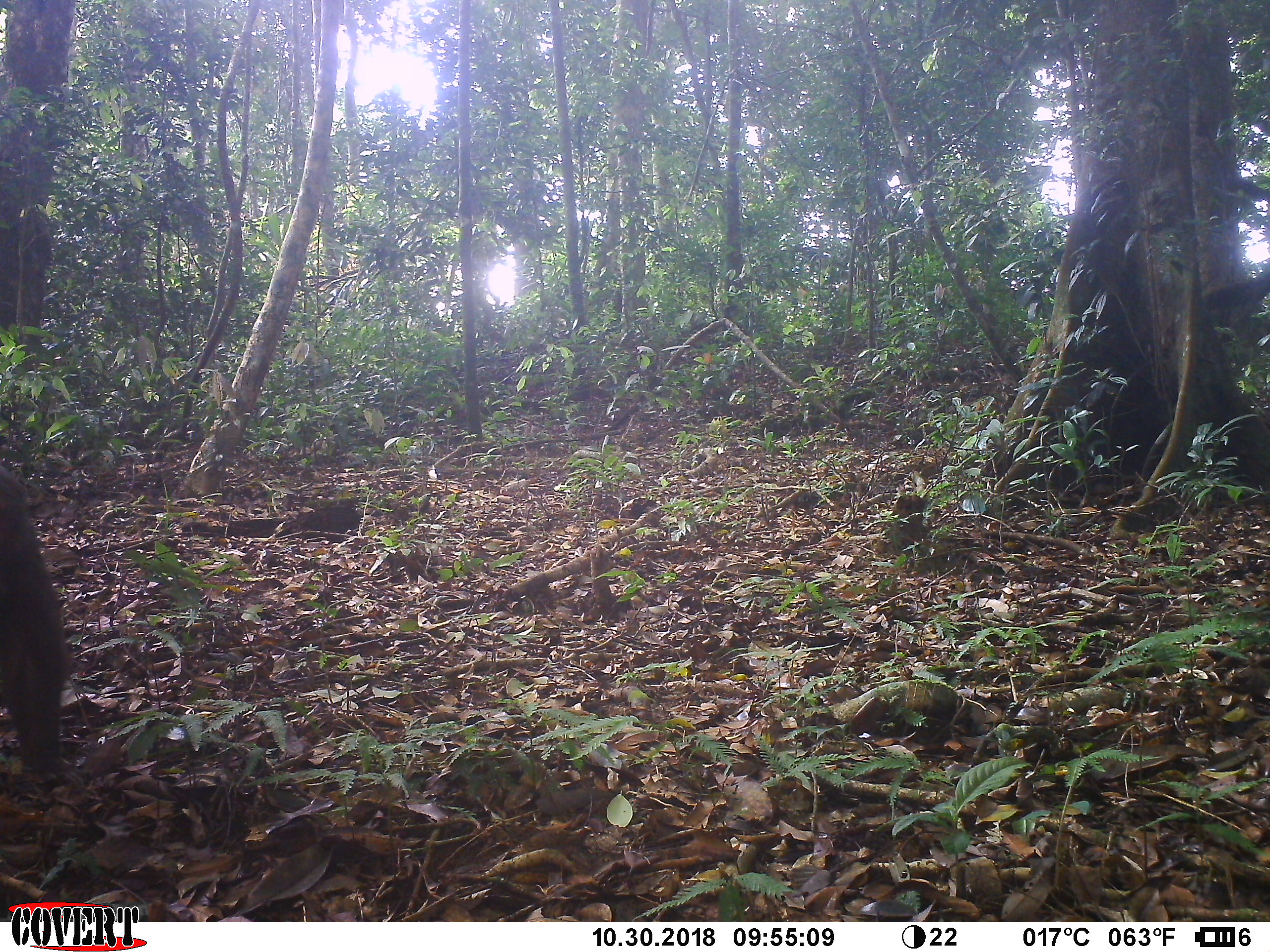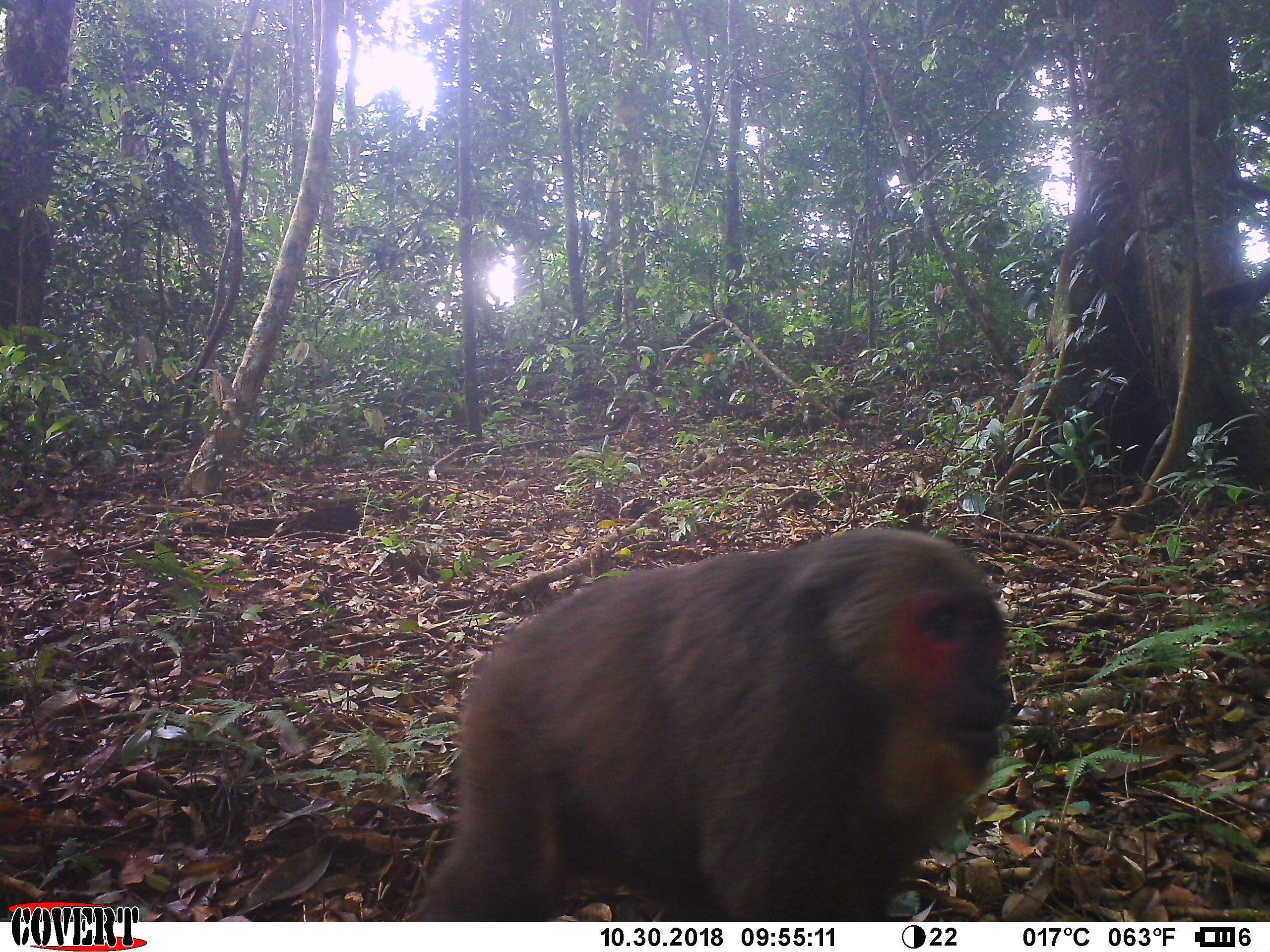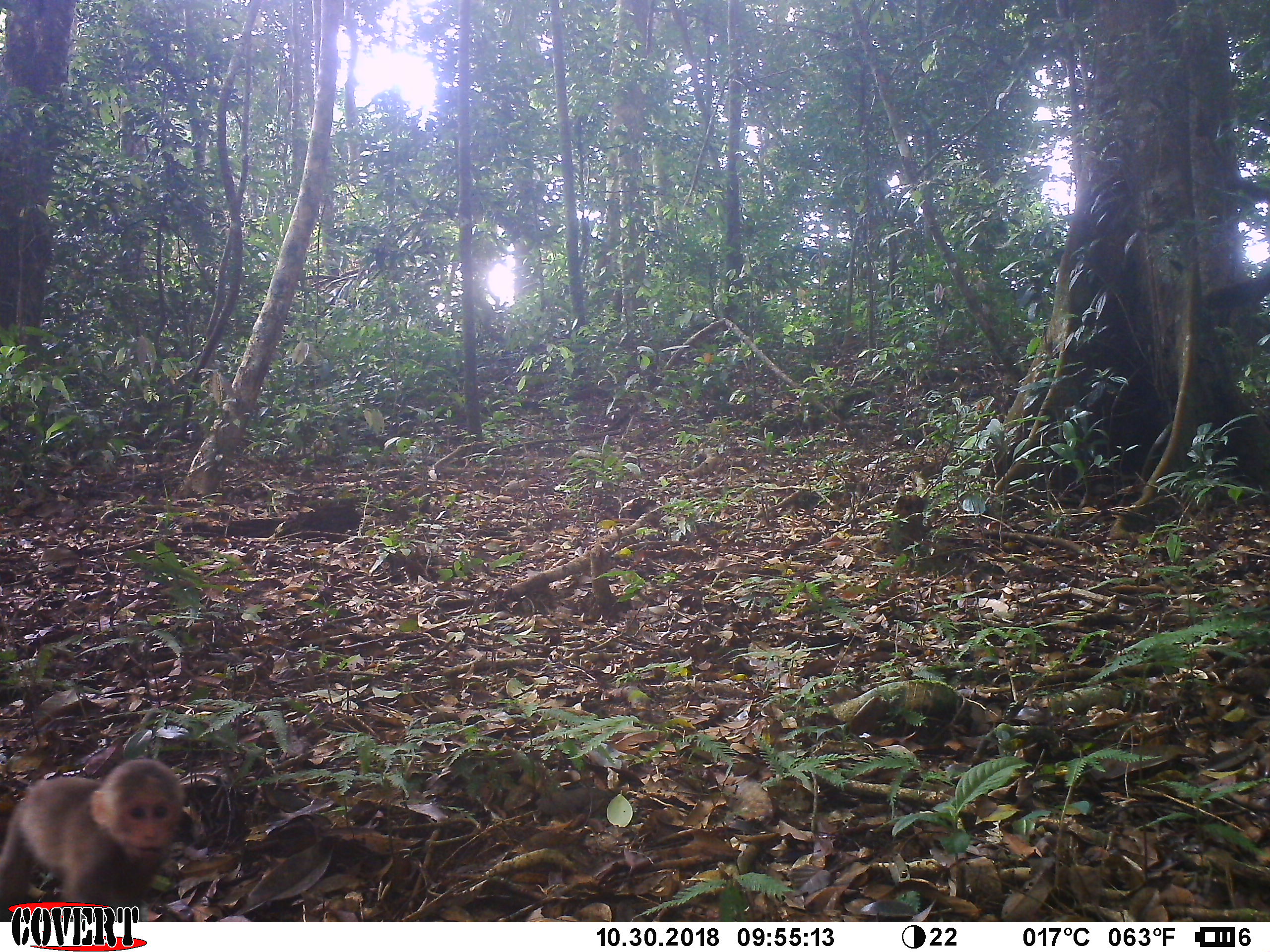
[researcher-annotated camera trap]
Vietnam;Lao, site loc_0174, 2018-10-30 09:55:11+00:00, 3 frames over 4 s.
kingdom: Animalia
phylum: Chordata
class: Mammalia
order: Primates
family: Cercopithecidae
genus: Macaca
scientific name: Macaca arctoides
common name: stump-tailed macaque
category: stump tailed macaque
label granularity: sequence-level